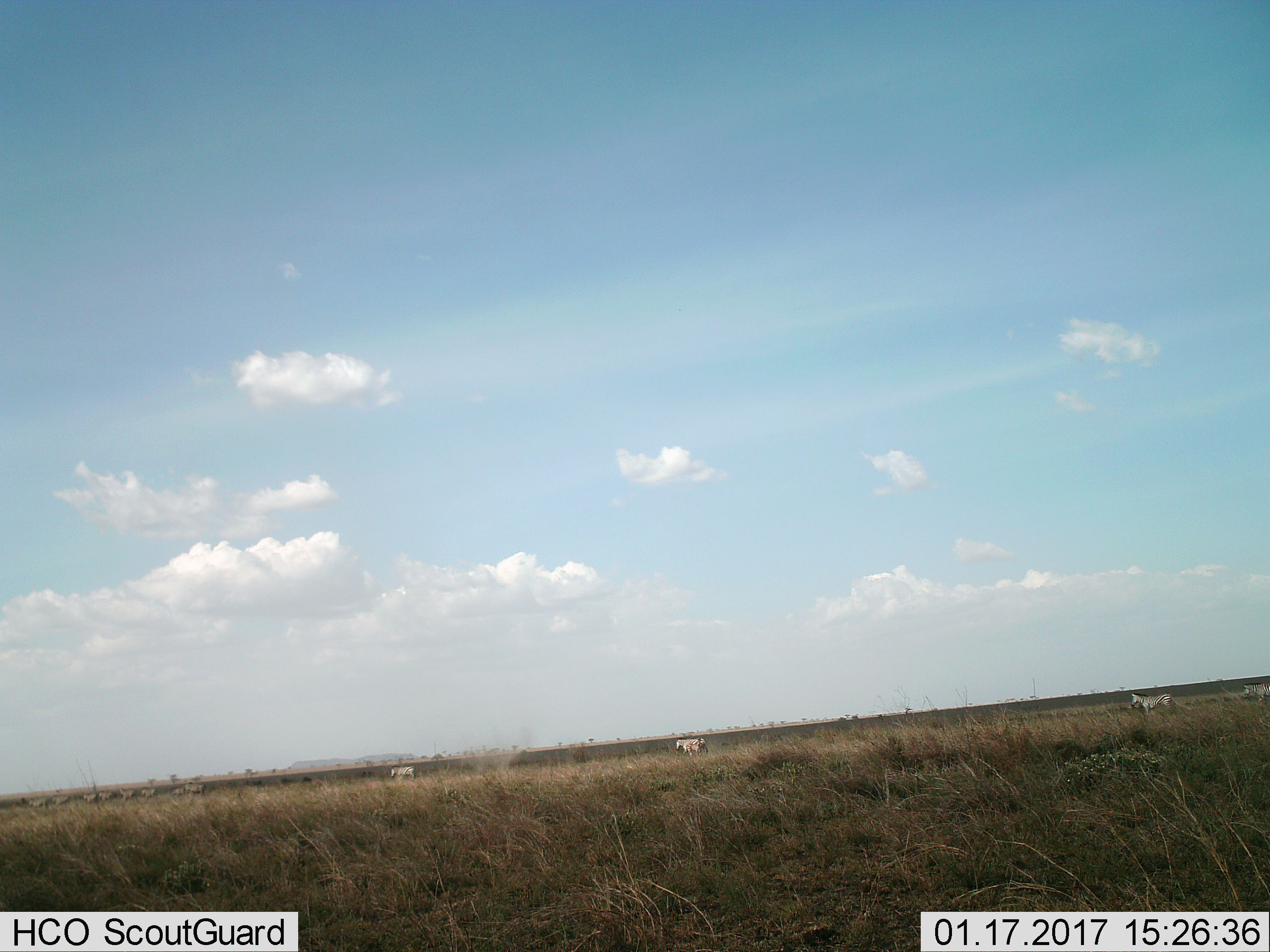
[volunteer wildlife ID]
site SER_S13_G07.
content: unidentified animal